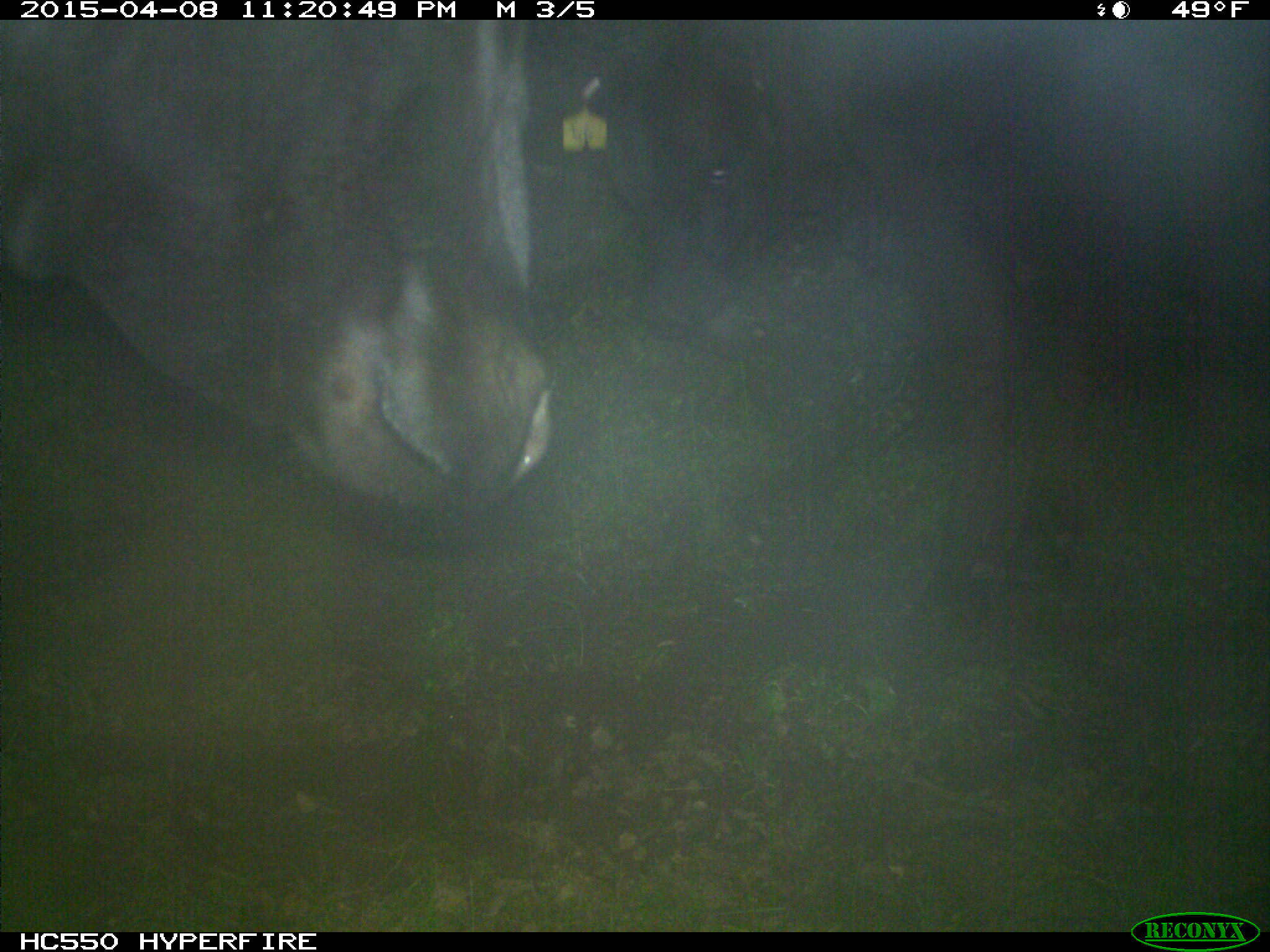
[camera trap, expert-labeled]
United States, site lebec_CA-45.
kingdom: Animalia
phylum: Chordata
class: Mammalia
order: Artiodactyla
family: Bovidae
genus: Bos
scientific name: Bos taurus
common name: domestic cow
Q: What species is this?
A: Bos taurus (domestic cow).